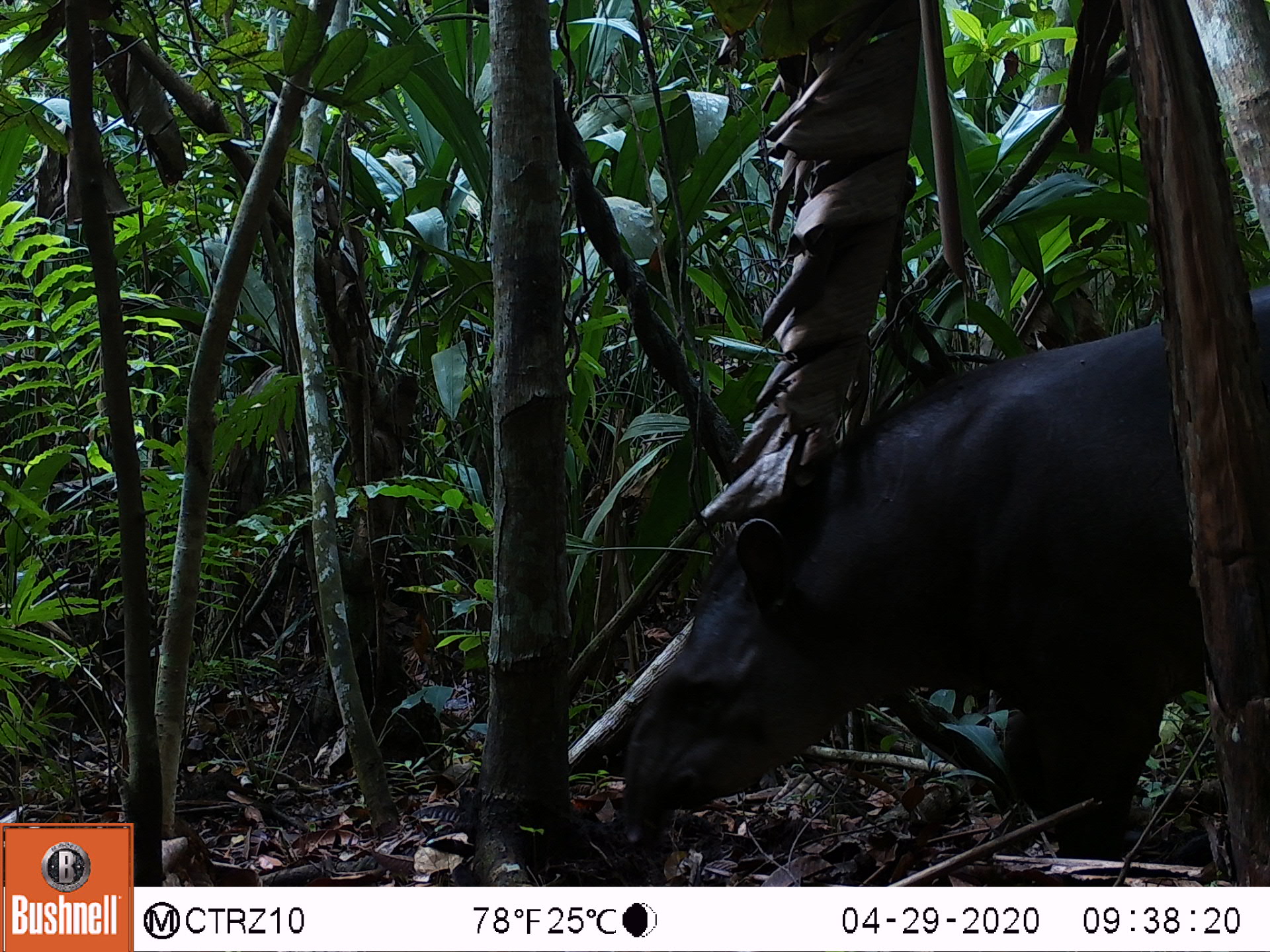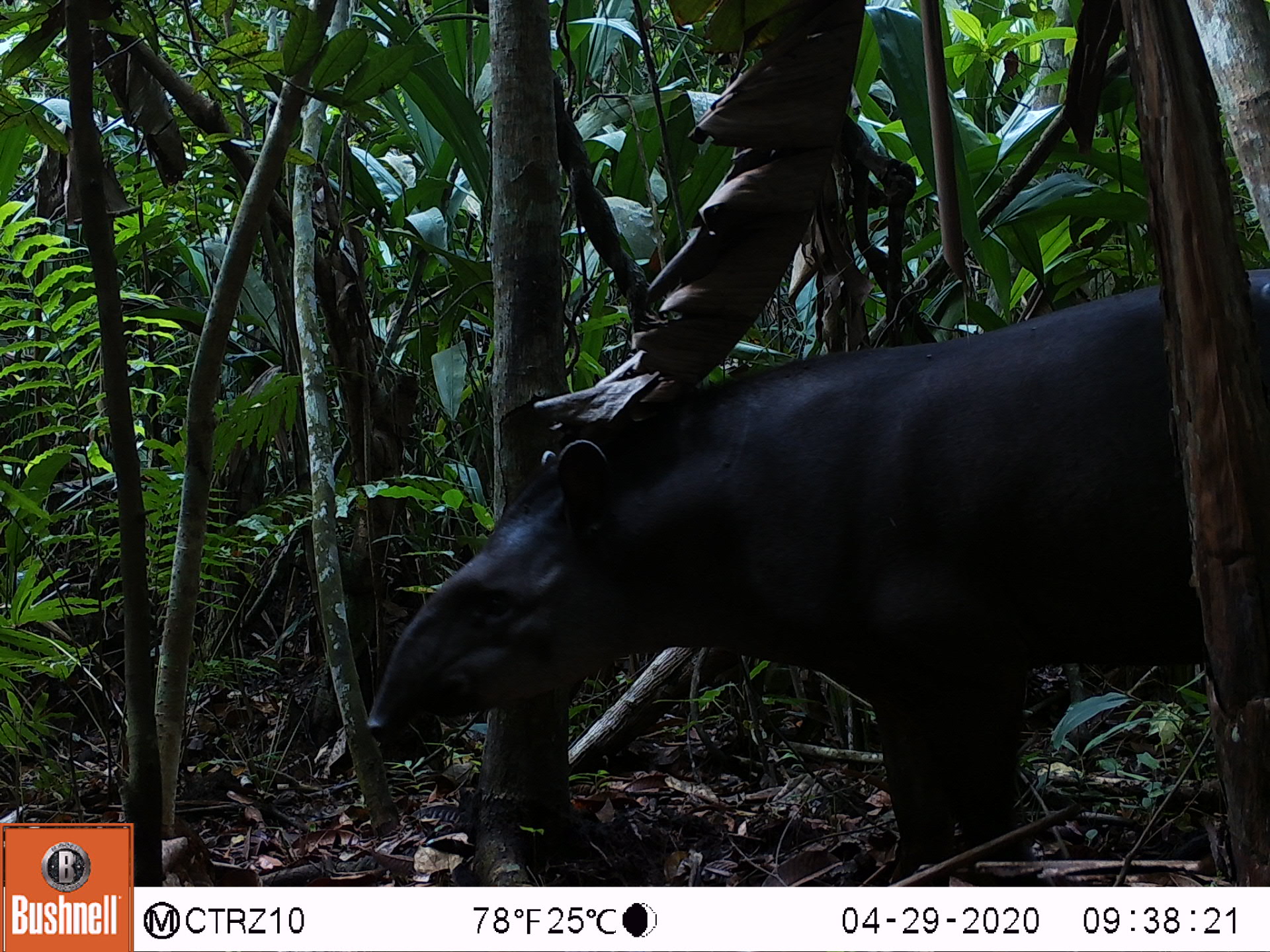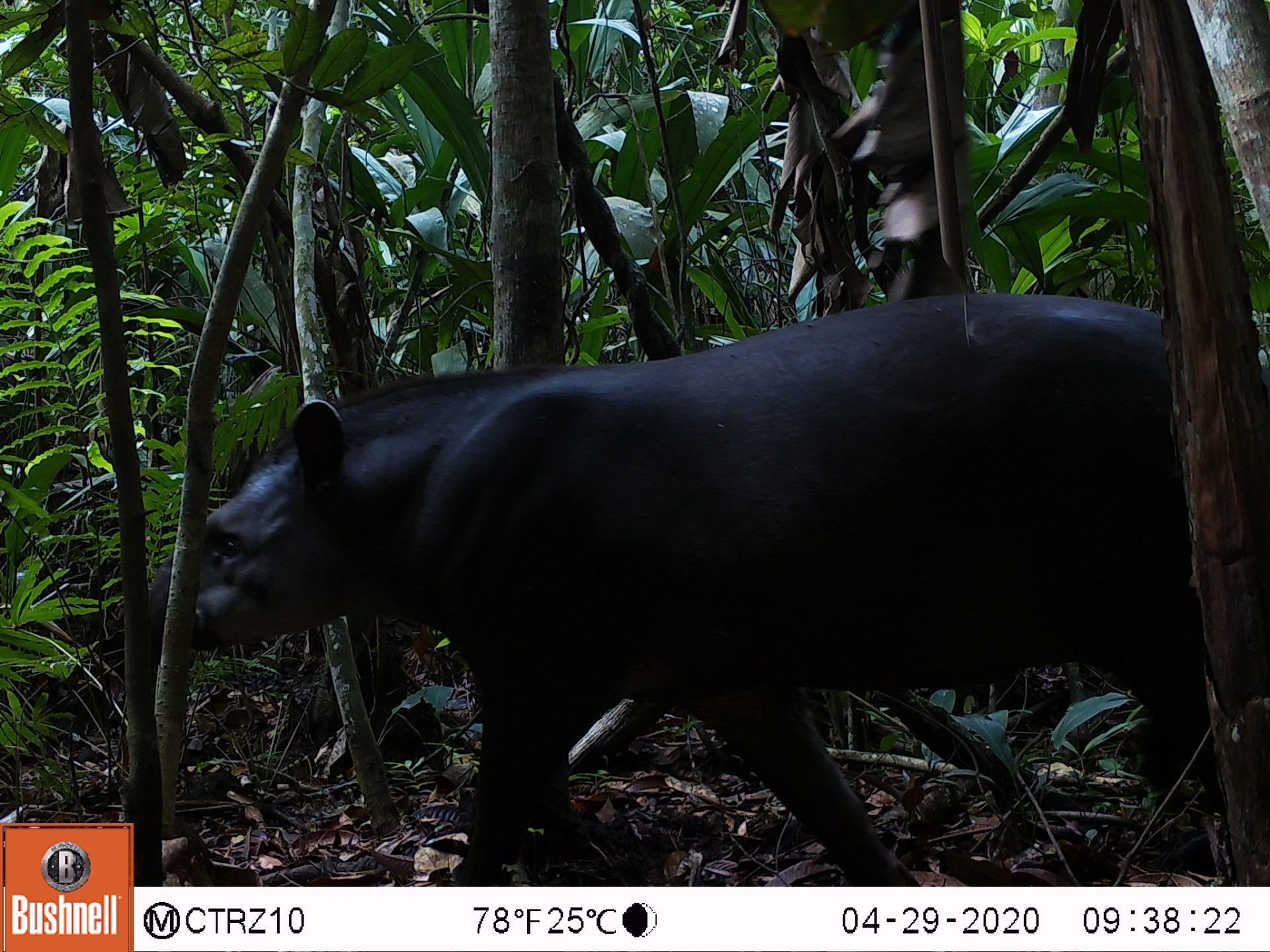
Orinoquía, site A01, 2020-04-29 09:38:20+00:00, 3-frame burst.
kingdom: Animalia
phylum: Chordata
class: Mammalia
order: Perissodactyla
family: Tapiridae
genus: Tapirus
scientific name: Tapirus terrestris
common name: lowland tapir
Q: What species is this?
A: Lowland tapir (Tapirus terrestris).